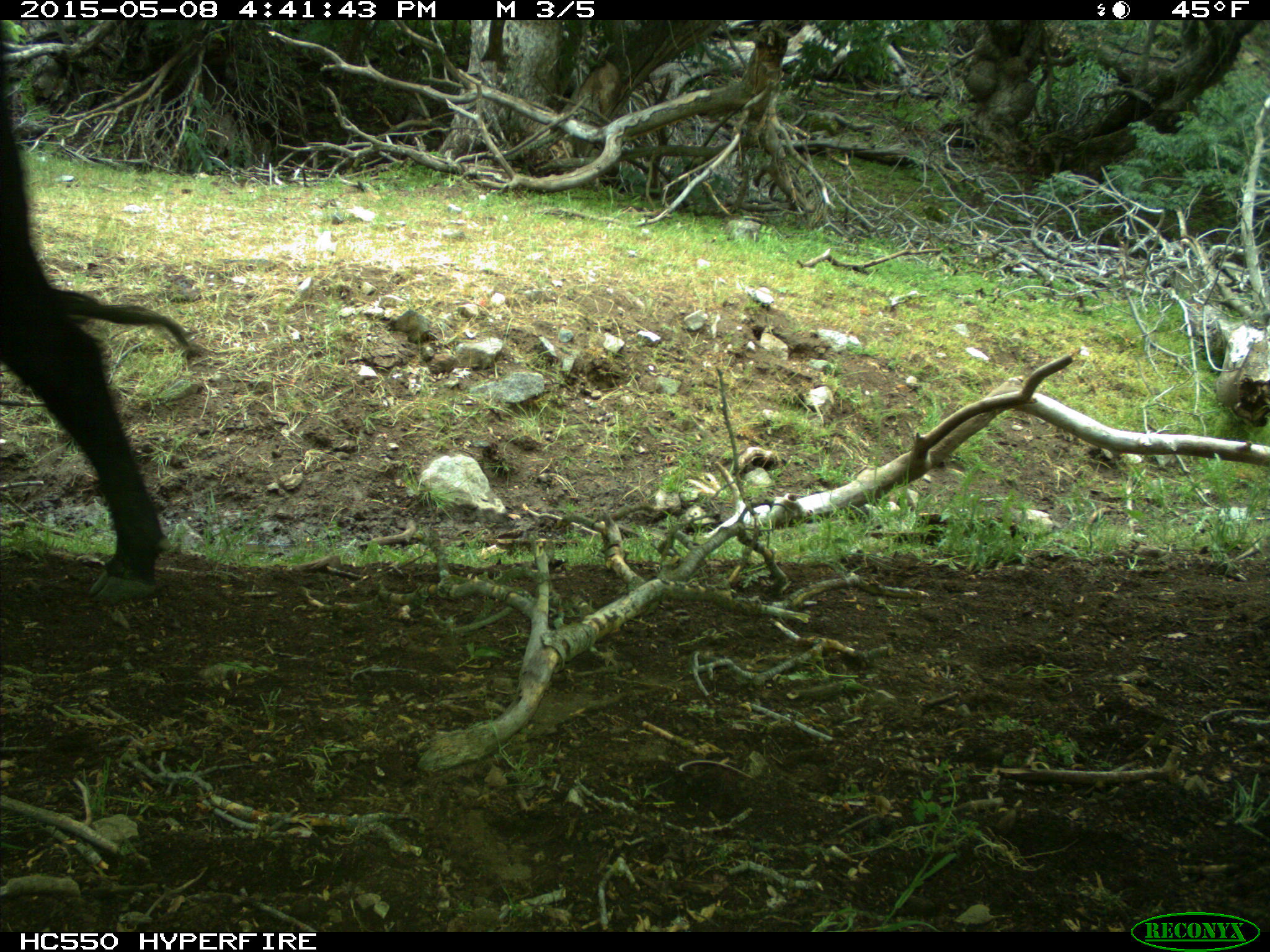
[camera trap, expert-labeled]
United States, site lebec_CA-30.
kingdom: Animalia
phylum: Chordata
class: Mammalia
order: Artiodactyla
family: Bovidae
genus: Bos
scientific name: Bos taurus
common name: domestic cow